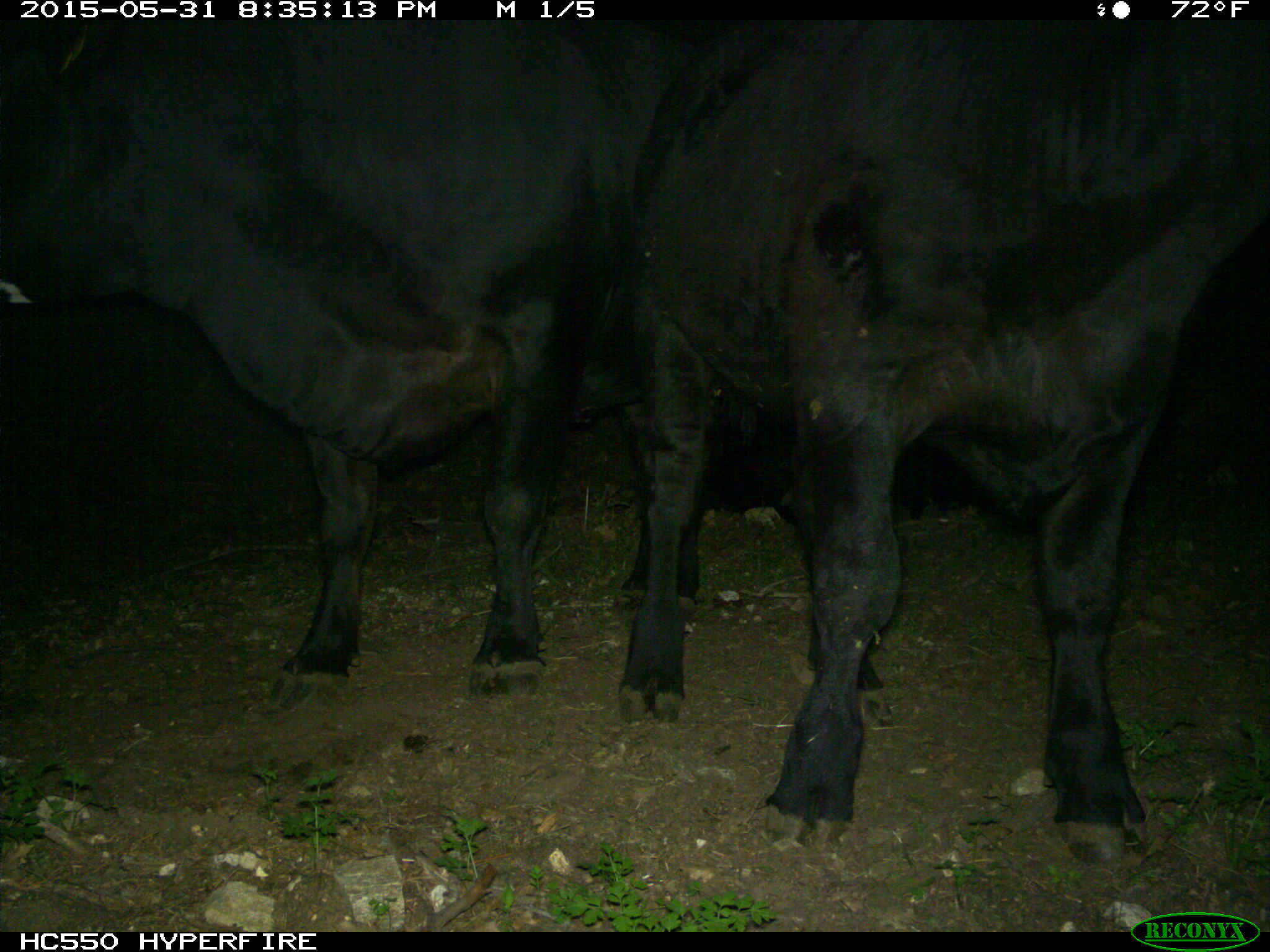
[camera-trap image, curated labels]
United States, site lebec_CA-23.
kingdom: Animalia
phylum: Chordata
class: Mammalia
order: Artiodactyla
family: Bovidae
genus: Bos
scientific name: Bos taurus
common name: domestic cow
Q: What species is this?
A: Bos taurus (domestic cow).